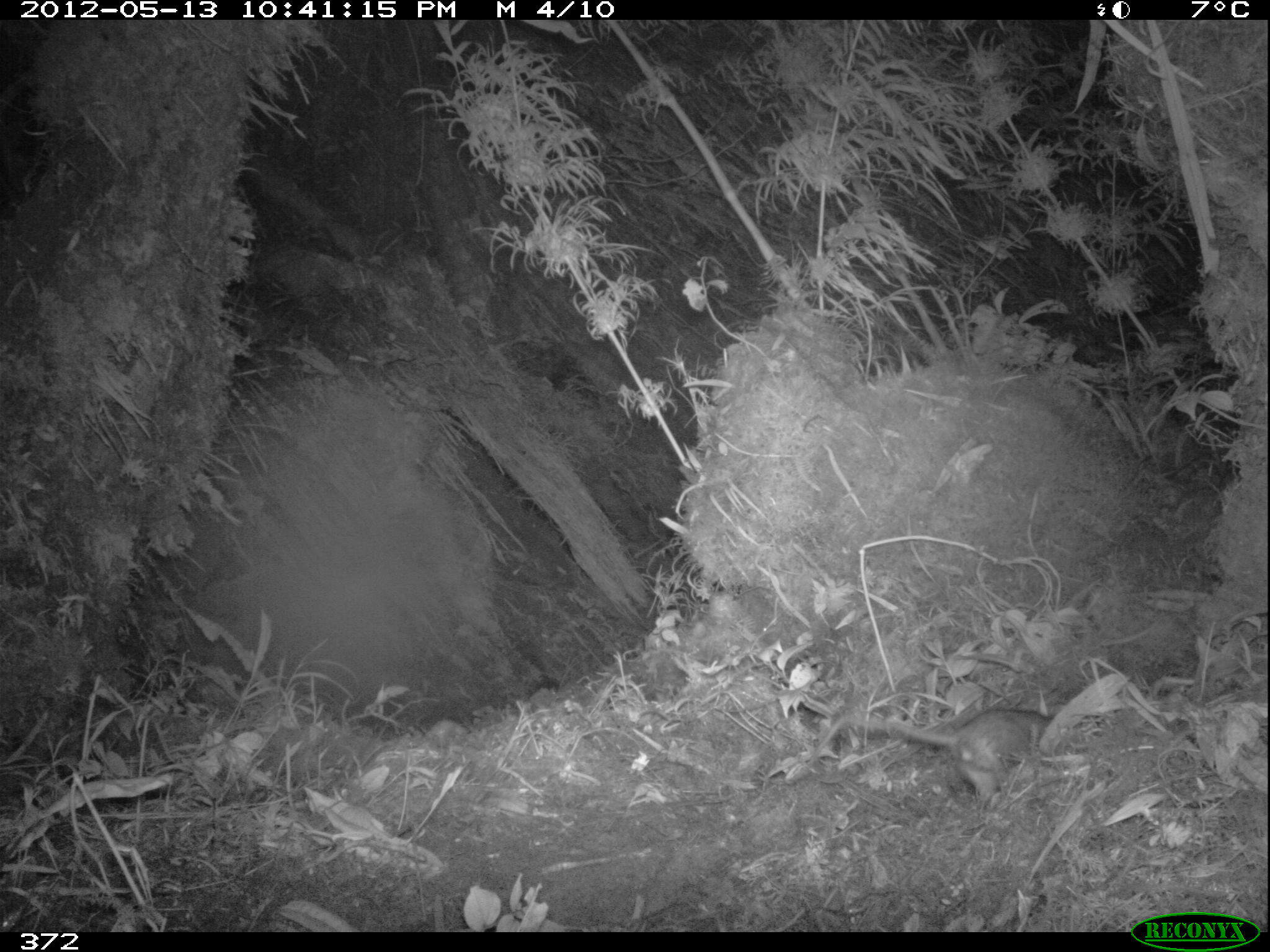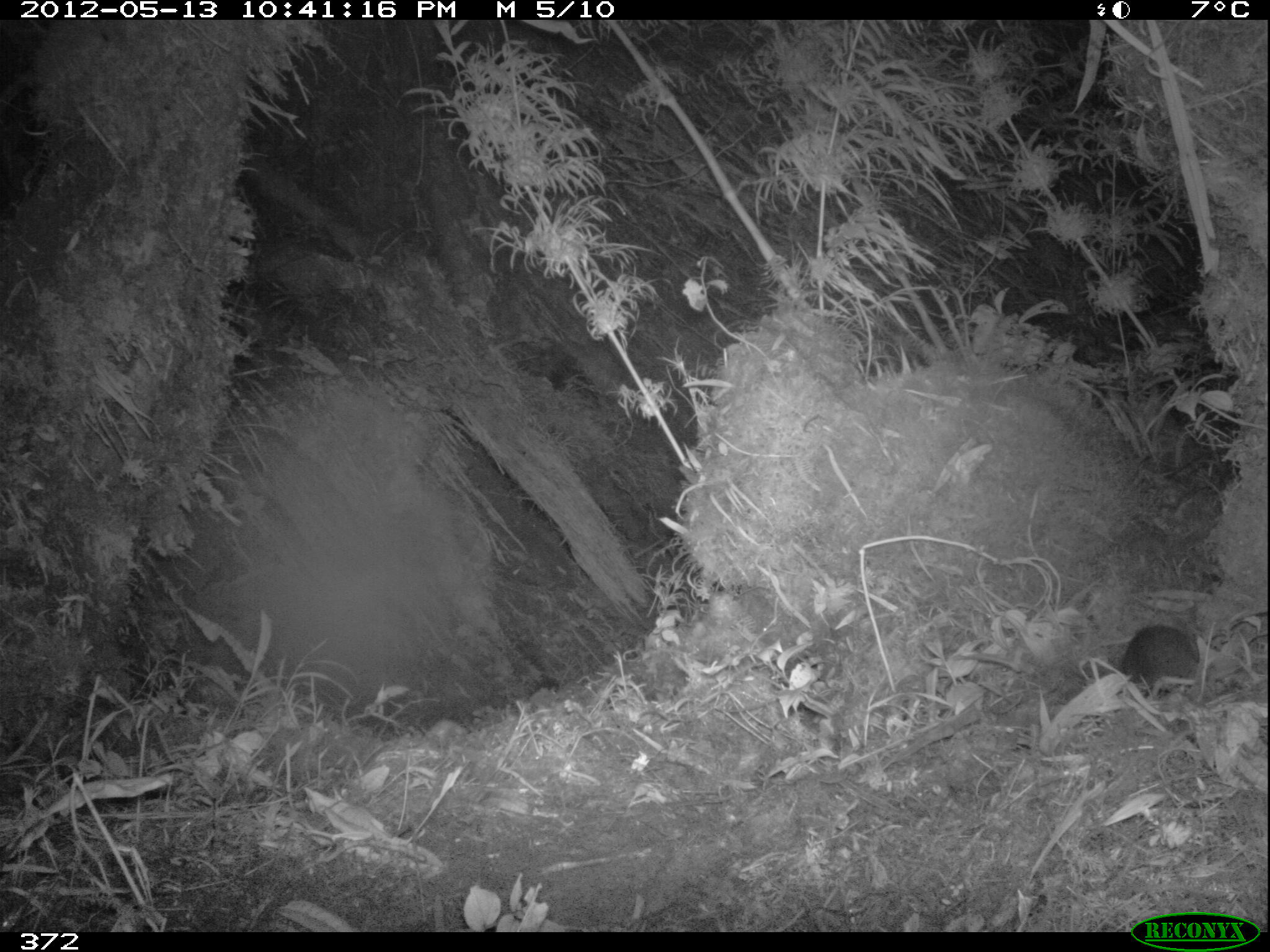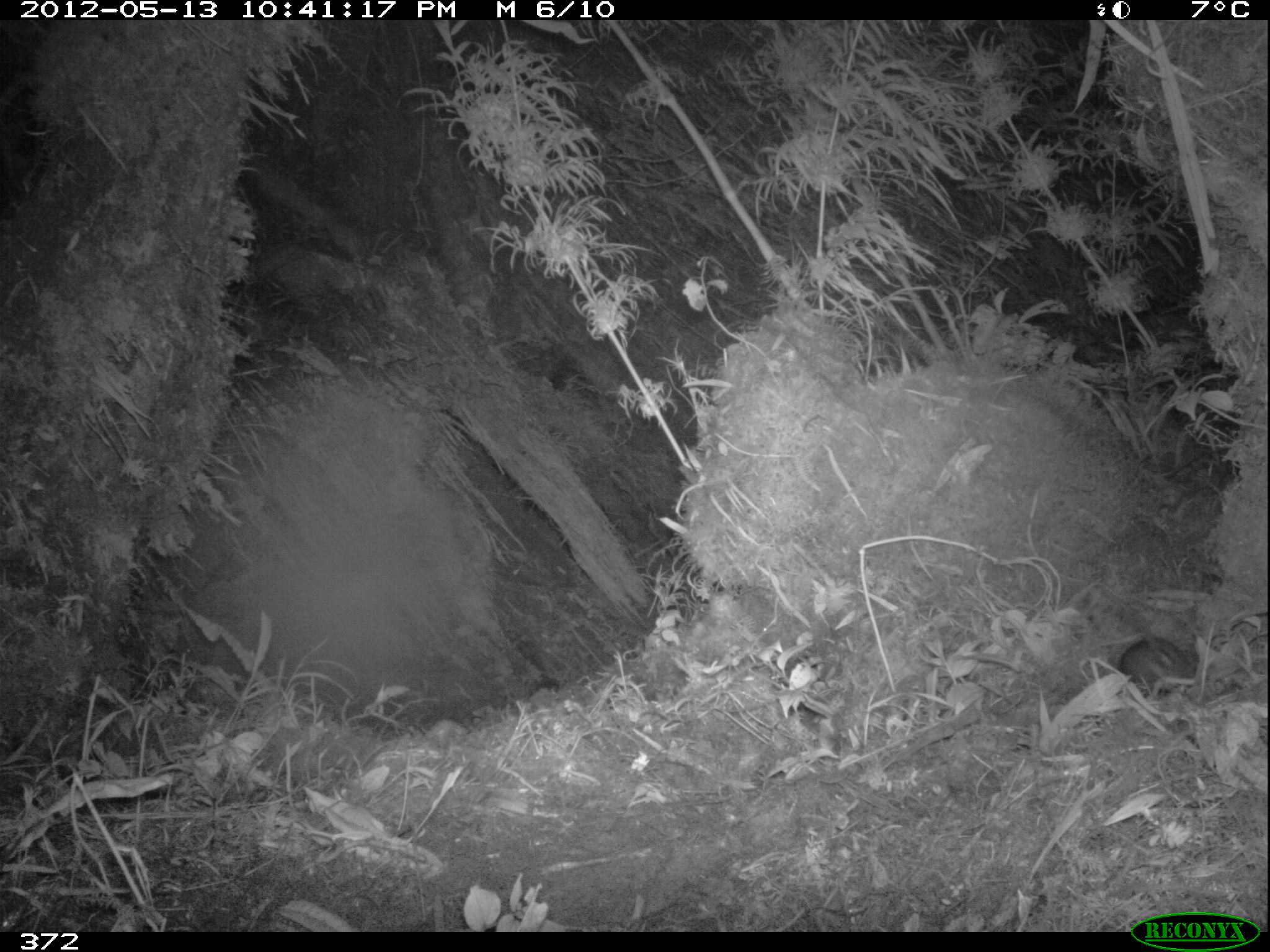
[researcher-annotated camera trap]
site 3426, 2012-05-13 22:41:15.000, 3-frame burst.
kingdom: Animalia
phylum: Chordata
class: Mammalia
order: Rodentia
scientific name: Rodentia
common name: rodents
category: unknown rodent